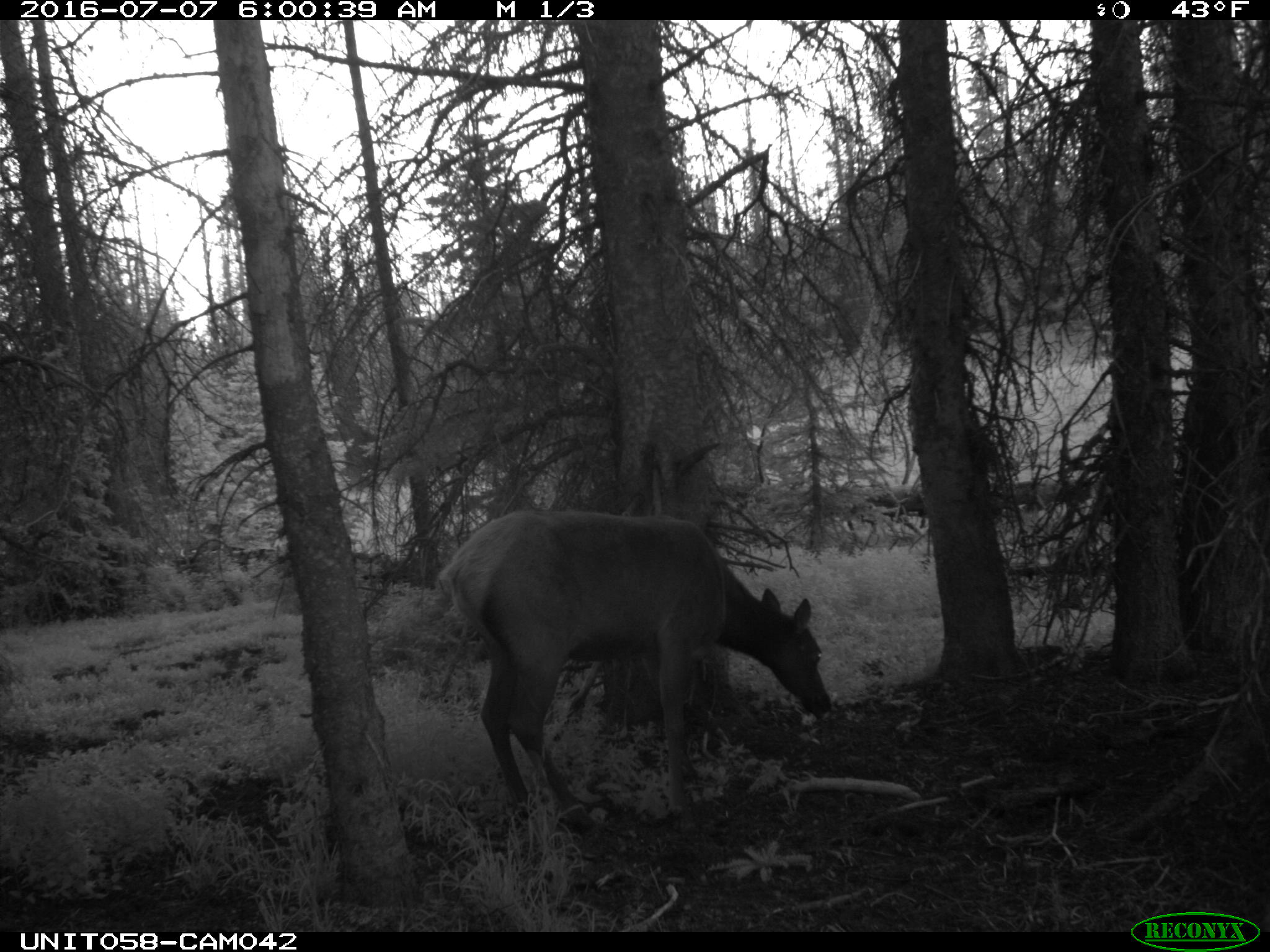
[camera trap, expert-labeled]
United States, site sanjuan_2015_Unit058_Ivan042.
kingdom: Animalia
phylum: Chordata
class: Mammalia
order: Artiodactyla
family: Cervidae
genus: Cervus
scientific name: Cervus elaphus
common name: red deer